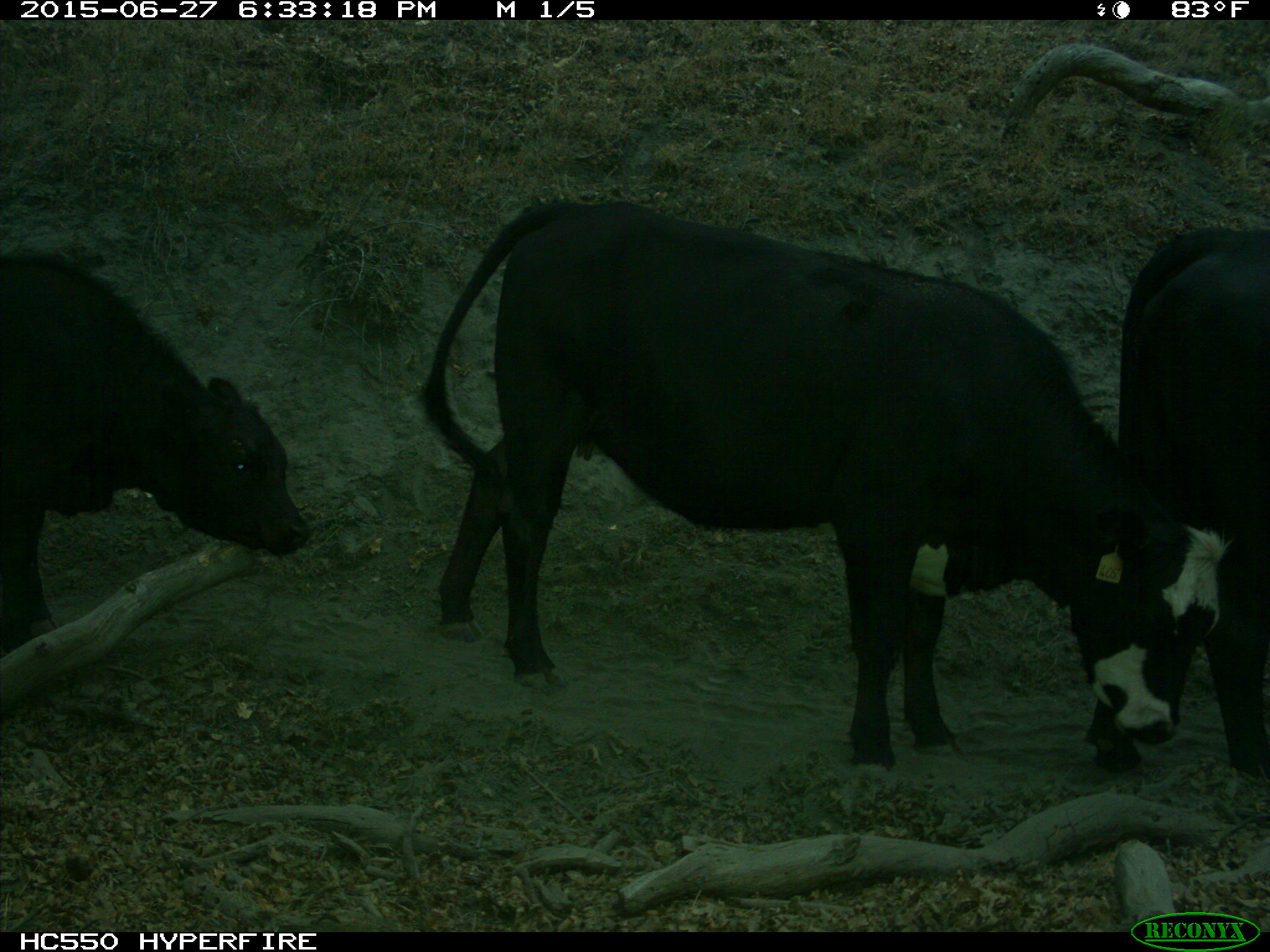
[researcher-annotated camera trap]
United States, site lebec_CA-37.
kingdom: Animalia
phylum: Chordata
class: Mammalia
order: Artiodactyla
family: Bovidae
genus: Bos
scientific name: Bos taurus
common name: domestic cow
Bos taurus (domestic cow).